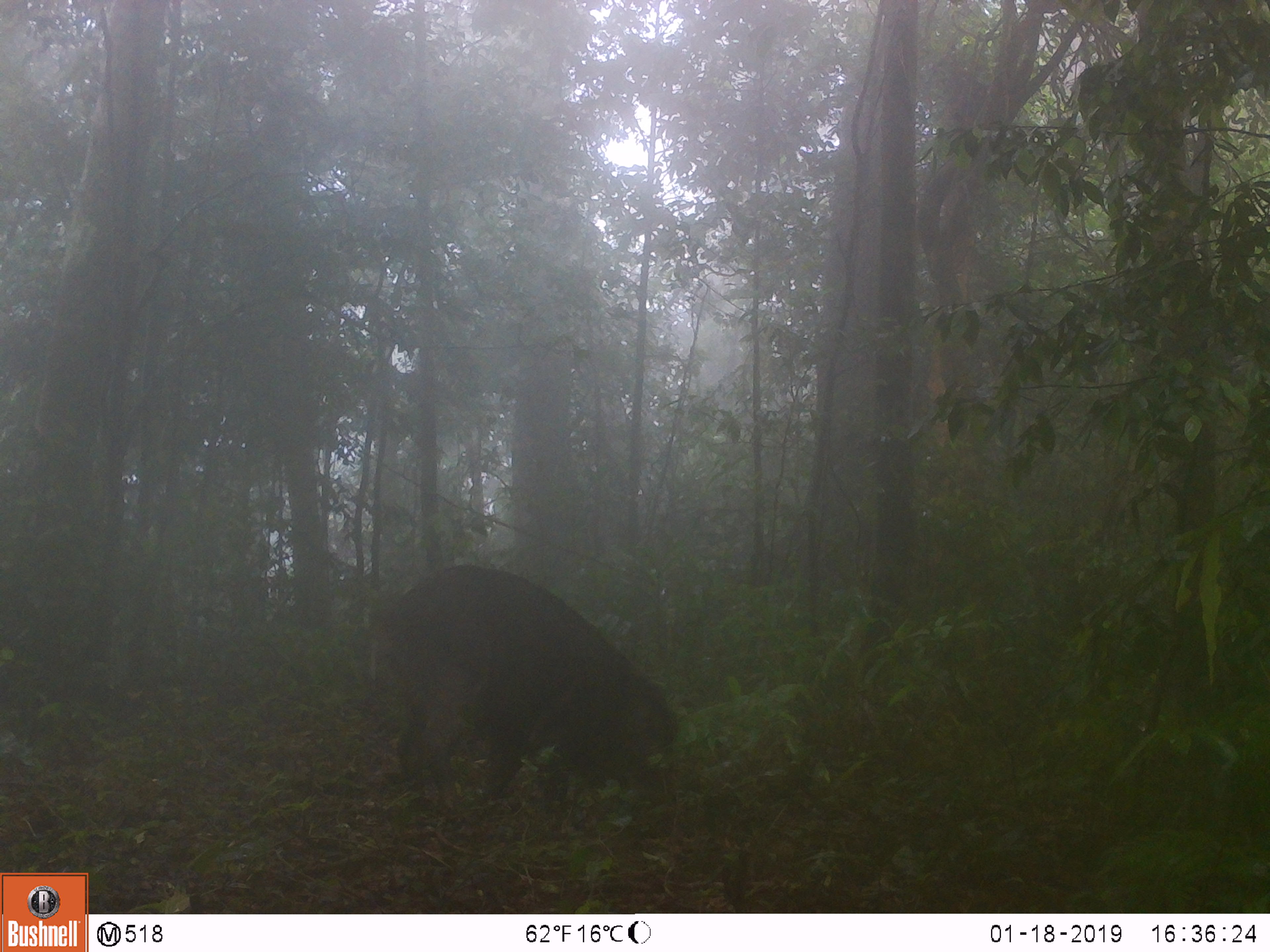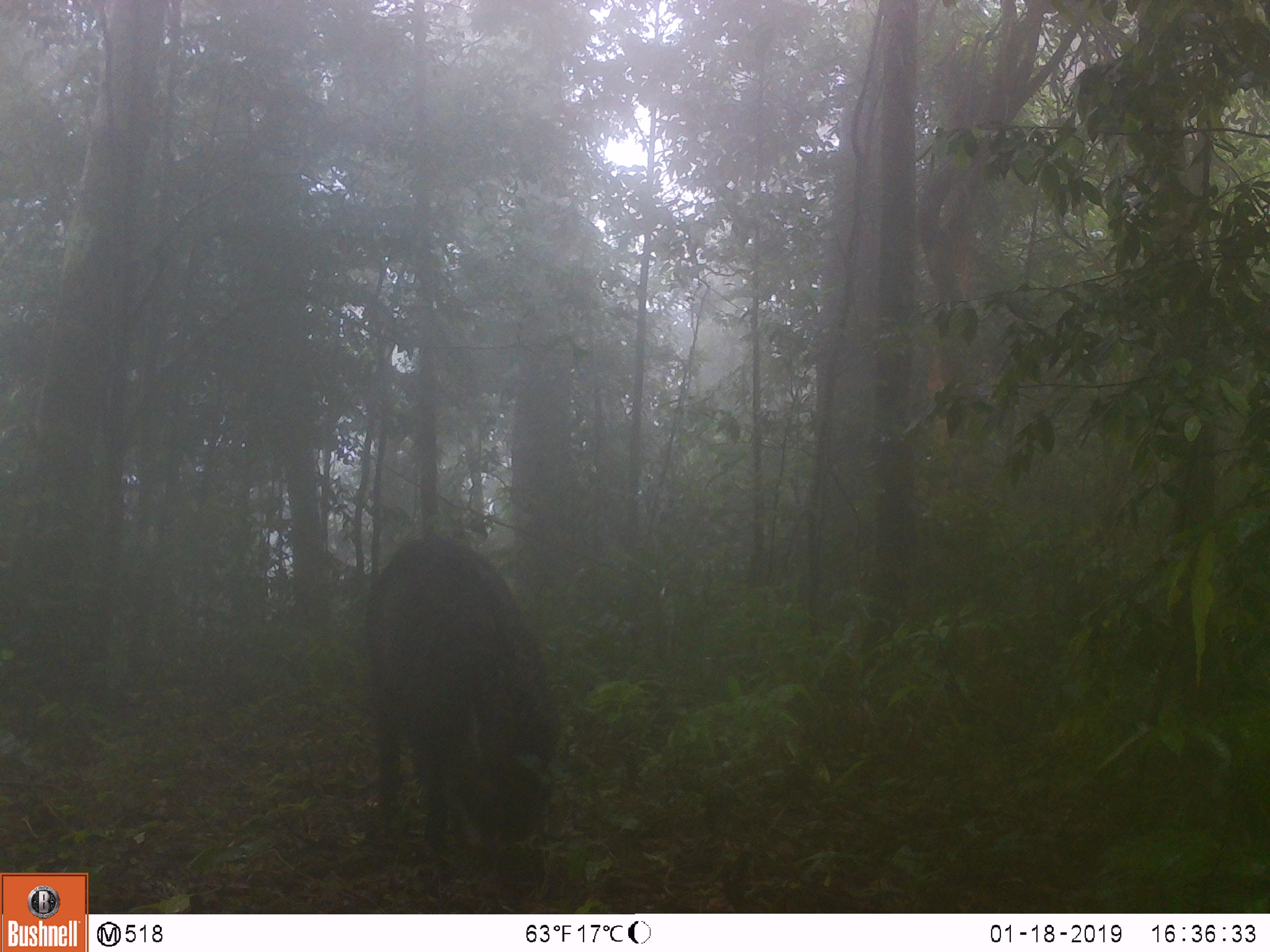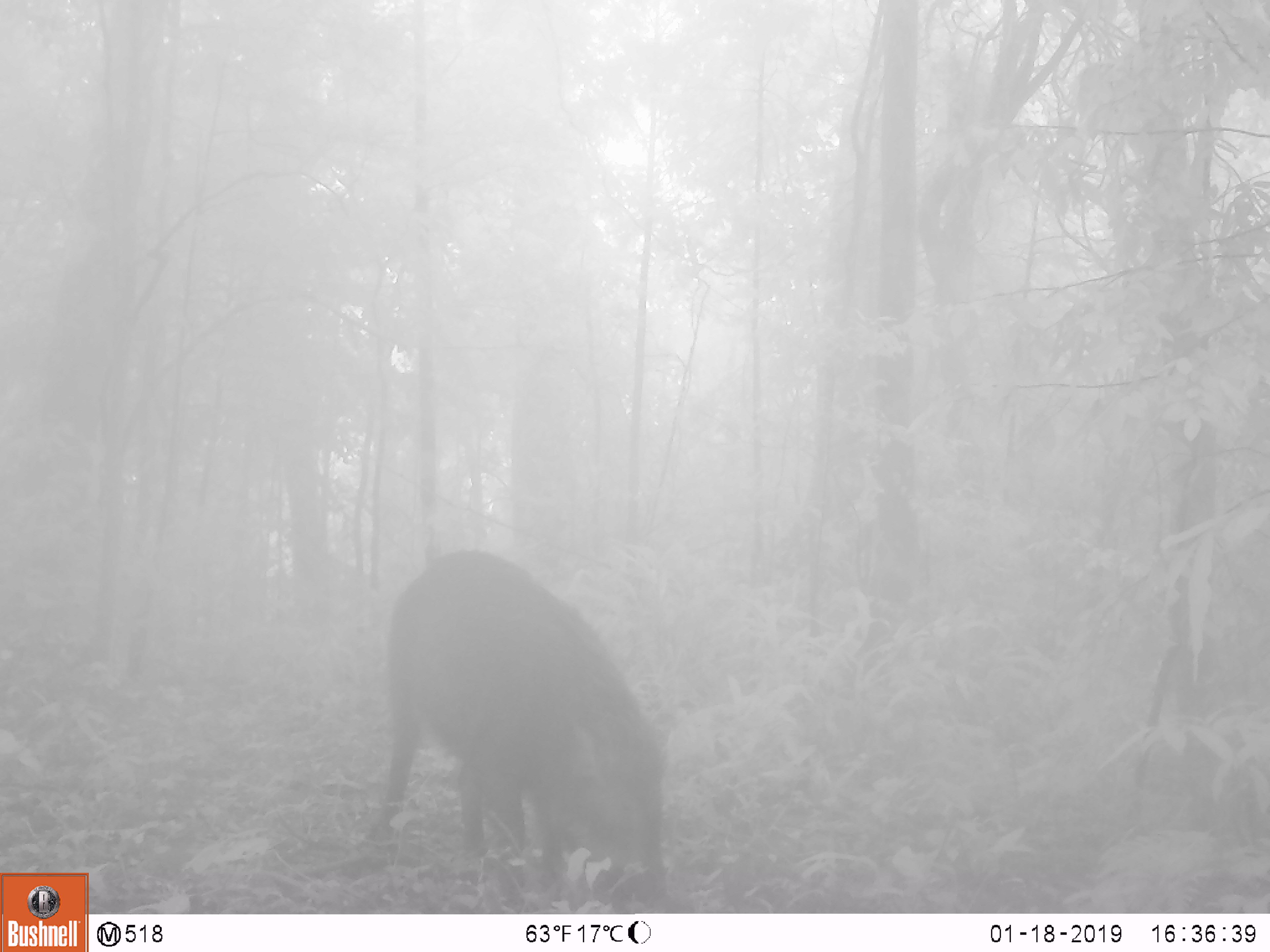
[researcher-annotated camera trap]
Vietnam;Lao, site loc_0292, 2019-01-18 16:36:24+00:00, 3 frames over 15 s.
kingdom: Animalia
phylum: Chordata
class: Mammalia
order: Artiodactyla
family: Suidae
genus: Sus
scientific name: Sus scrofa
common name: eurasian wild pig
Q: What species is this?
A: Eurasian wild pig (Sus scrofa).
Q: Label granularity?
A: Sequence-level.